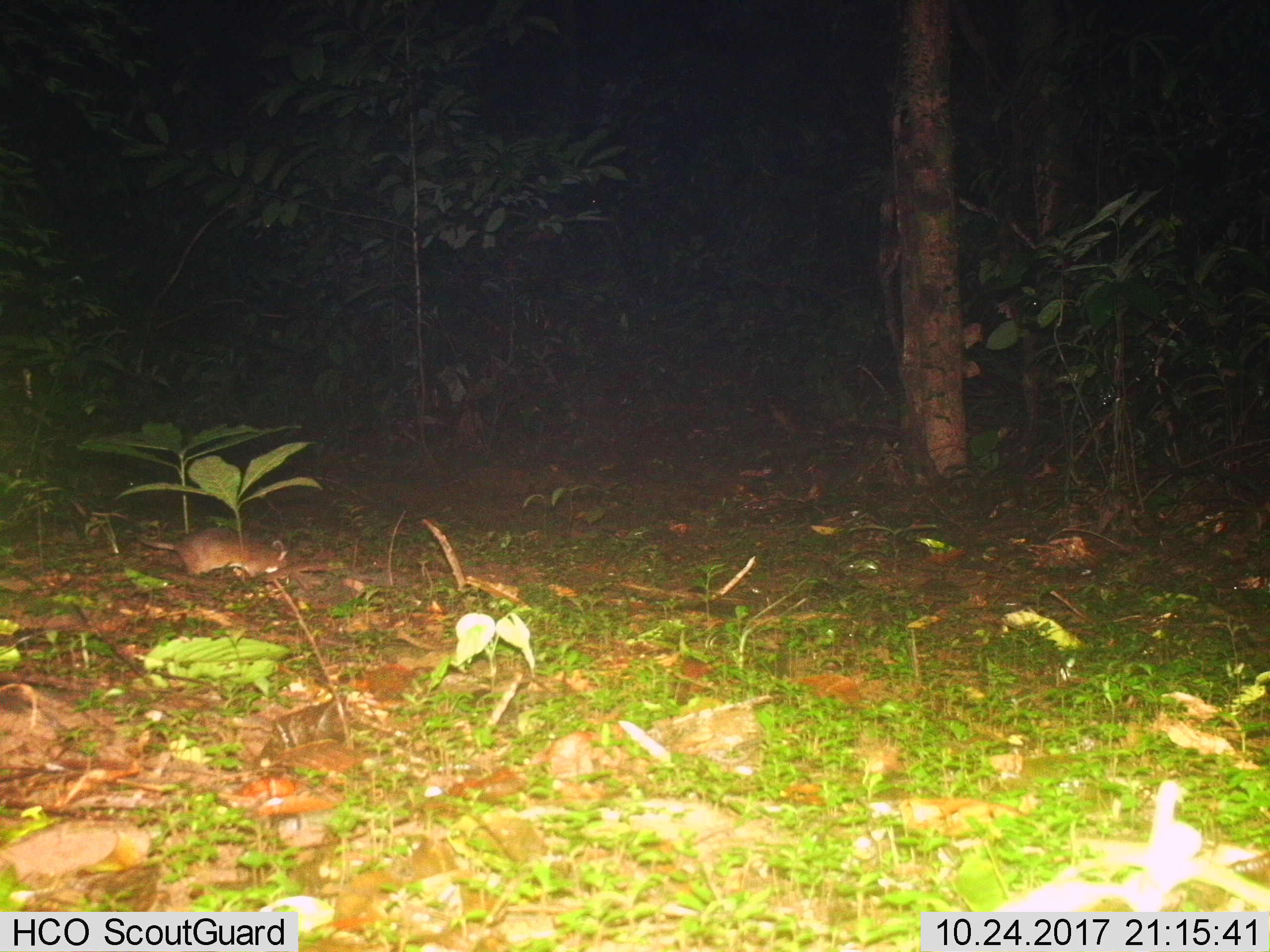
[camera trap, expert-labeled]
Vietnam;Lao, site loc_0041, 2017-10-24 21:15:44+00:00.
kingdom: Animalia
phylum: Chordata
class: Mammalia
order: Rodentia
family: Muridae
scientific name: Muridae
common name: old-world mice and rats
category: unidentified murid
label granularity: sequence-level